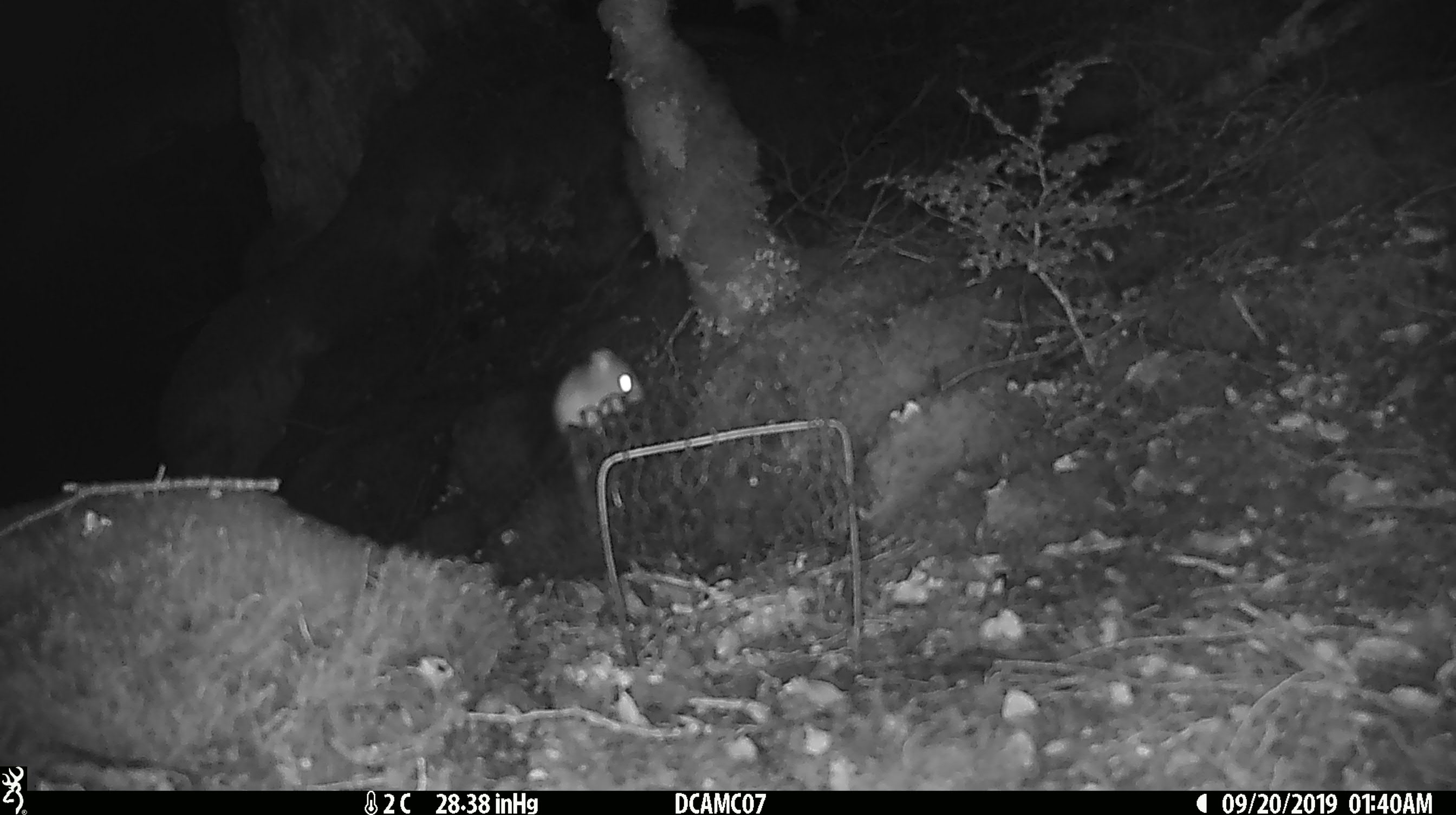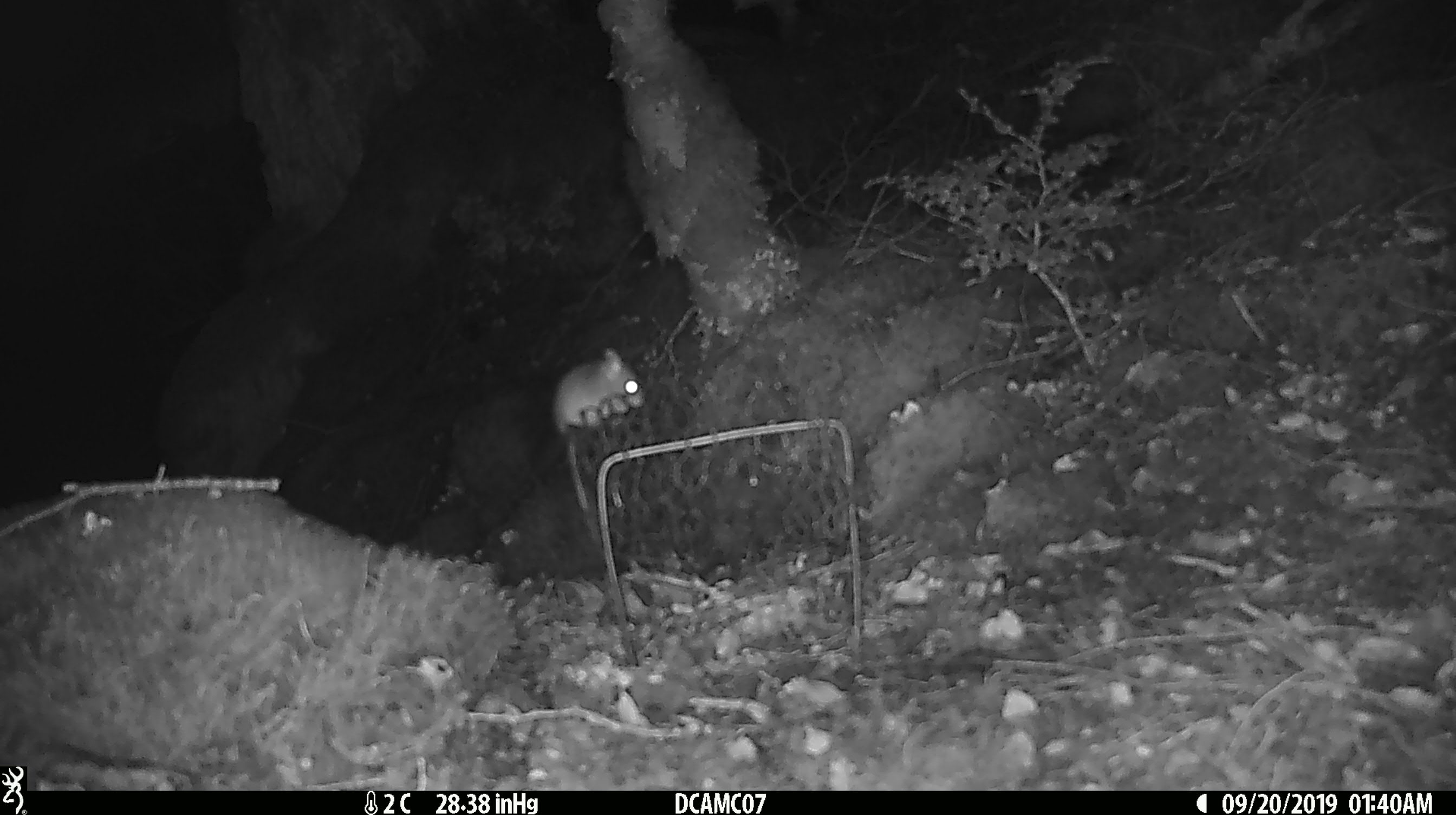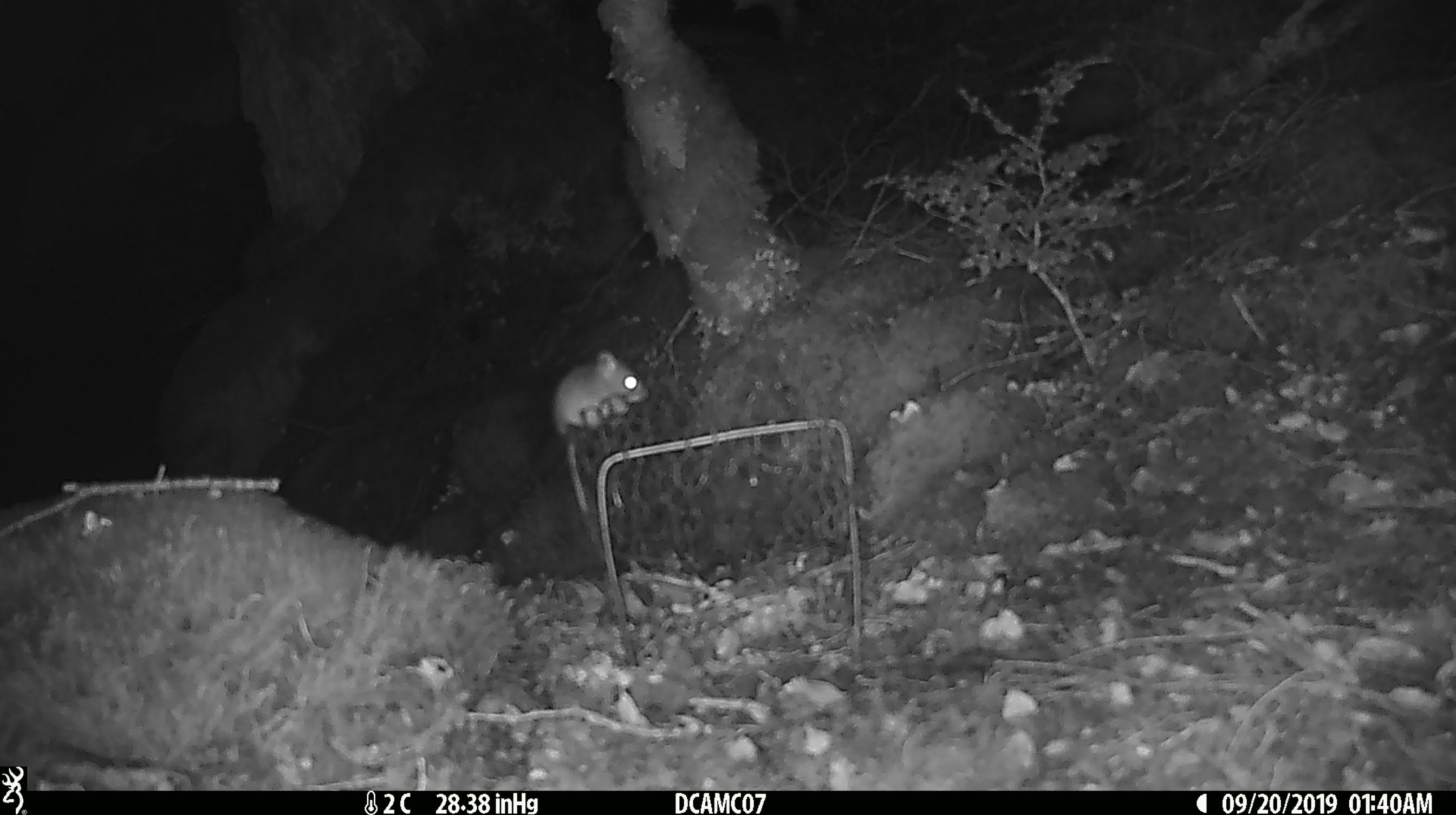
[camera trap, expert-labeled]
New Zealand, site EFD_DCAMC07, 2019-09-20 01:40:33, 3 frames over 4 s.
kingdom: Animalia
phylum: Chordata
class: Mammalia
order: Rodentia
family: Muridae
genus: Mus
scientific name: Mus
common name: mouse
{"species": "mouse (Mus)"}